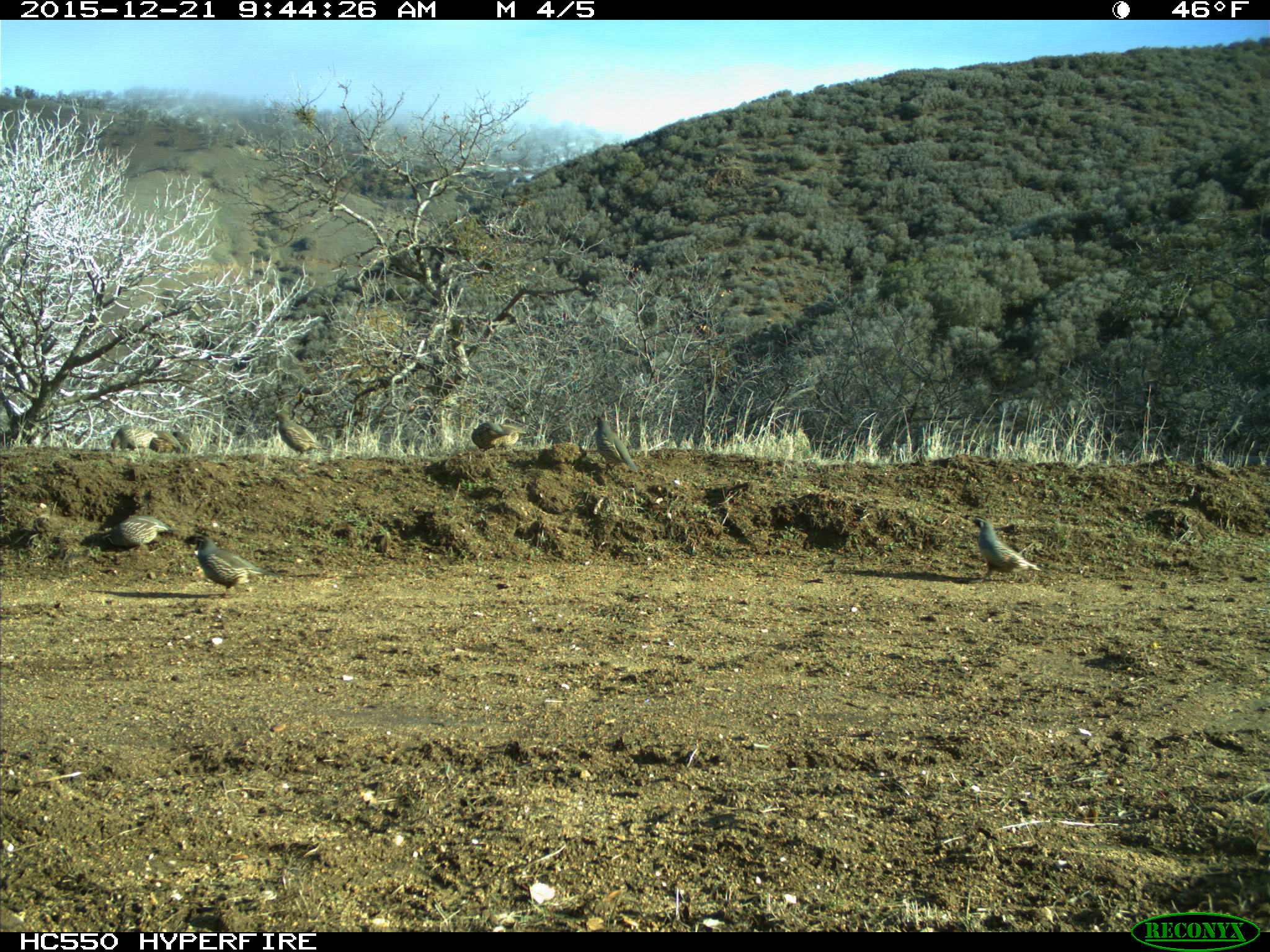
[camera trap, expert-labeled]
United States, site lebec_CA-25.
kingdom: Animalia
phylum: Chordata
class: Aves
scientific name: Aves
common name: birds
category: unidentified bird